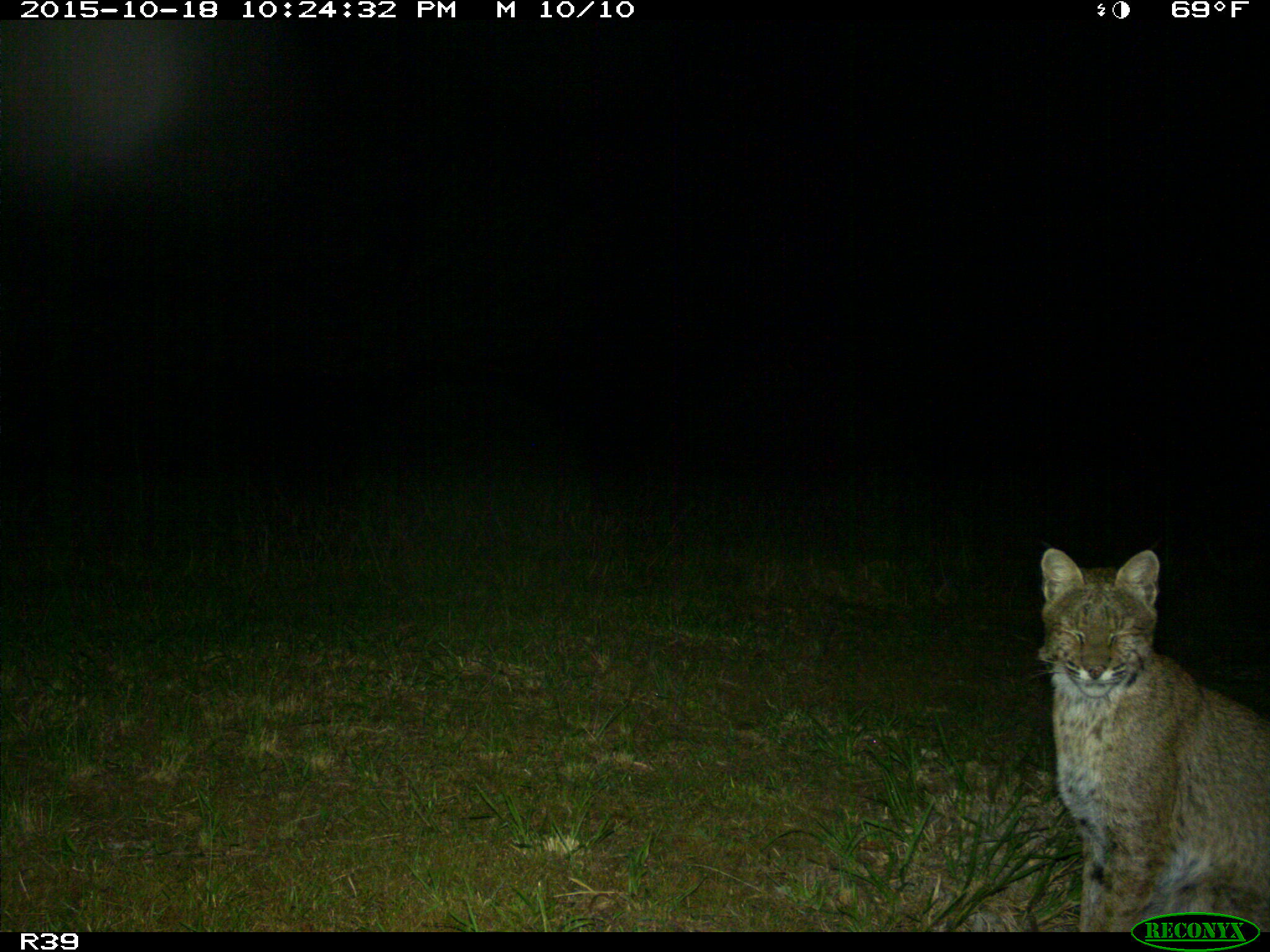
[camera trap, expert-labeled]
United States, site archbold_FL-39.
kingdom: Animalia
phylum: Chordata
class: Mammalia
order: Carnivora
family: Felidae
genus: Lynx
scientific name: Lynx rufus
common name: bobcat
Lynx rufus (bobcat).